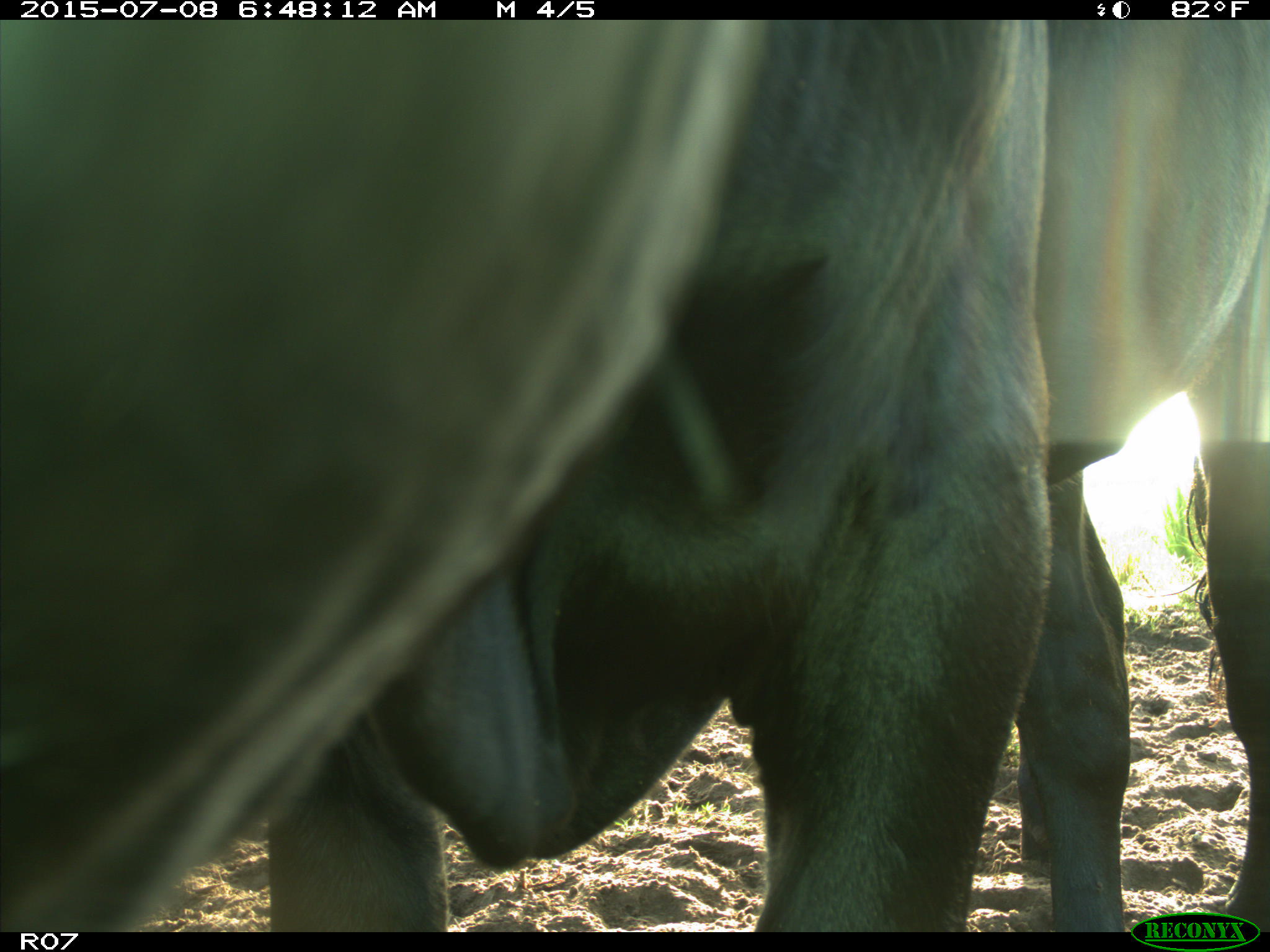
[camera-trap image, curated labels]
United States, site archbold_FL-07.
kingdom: Animalia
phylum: Chordata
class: Mammalia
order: Artiodactyla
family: Bovidae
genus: Bos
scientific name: Bos taurus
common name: domestic cow